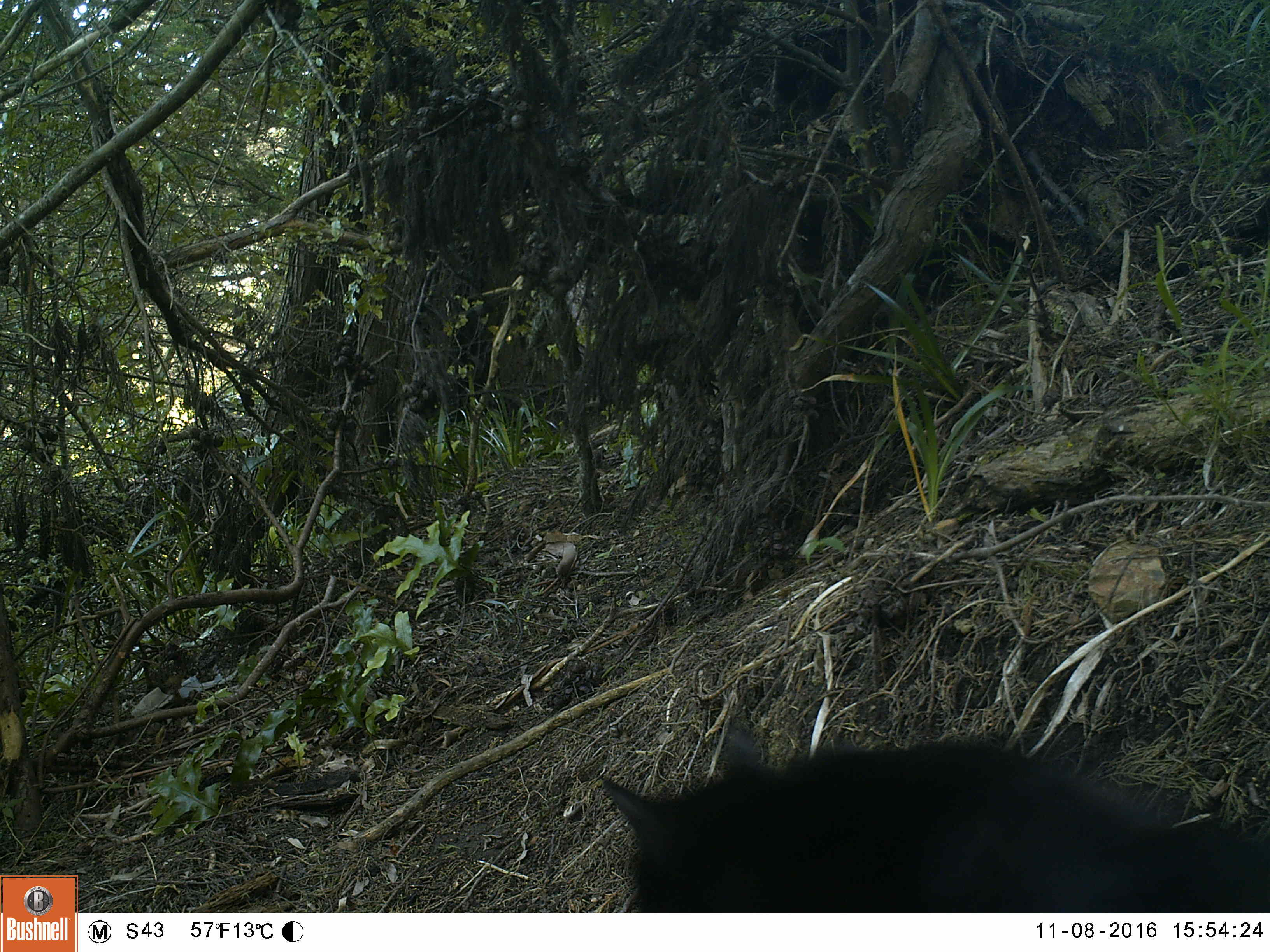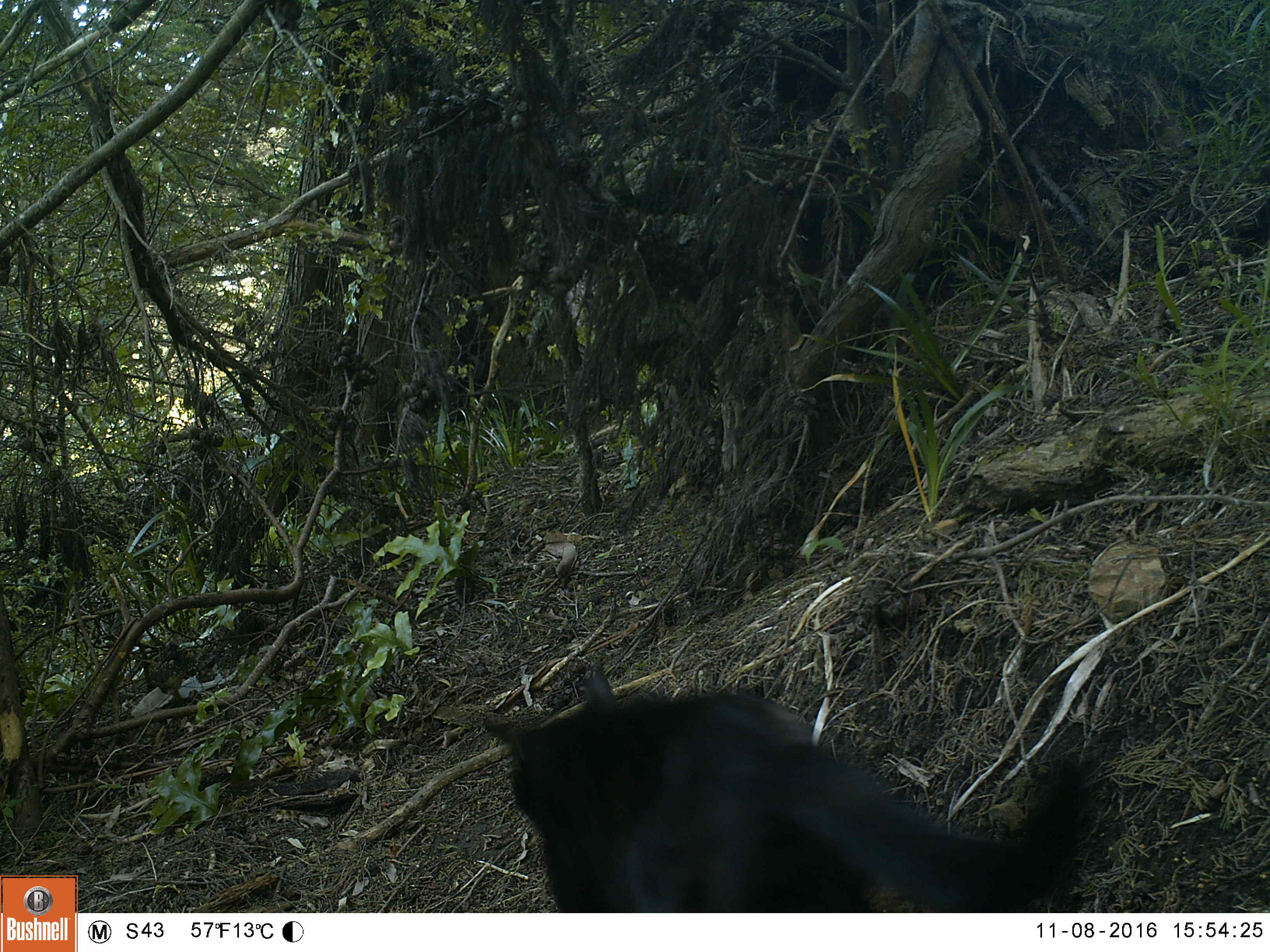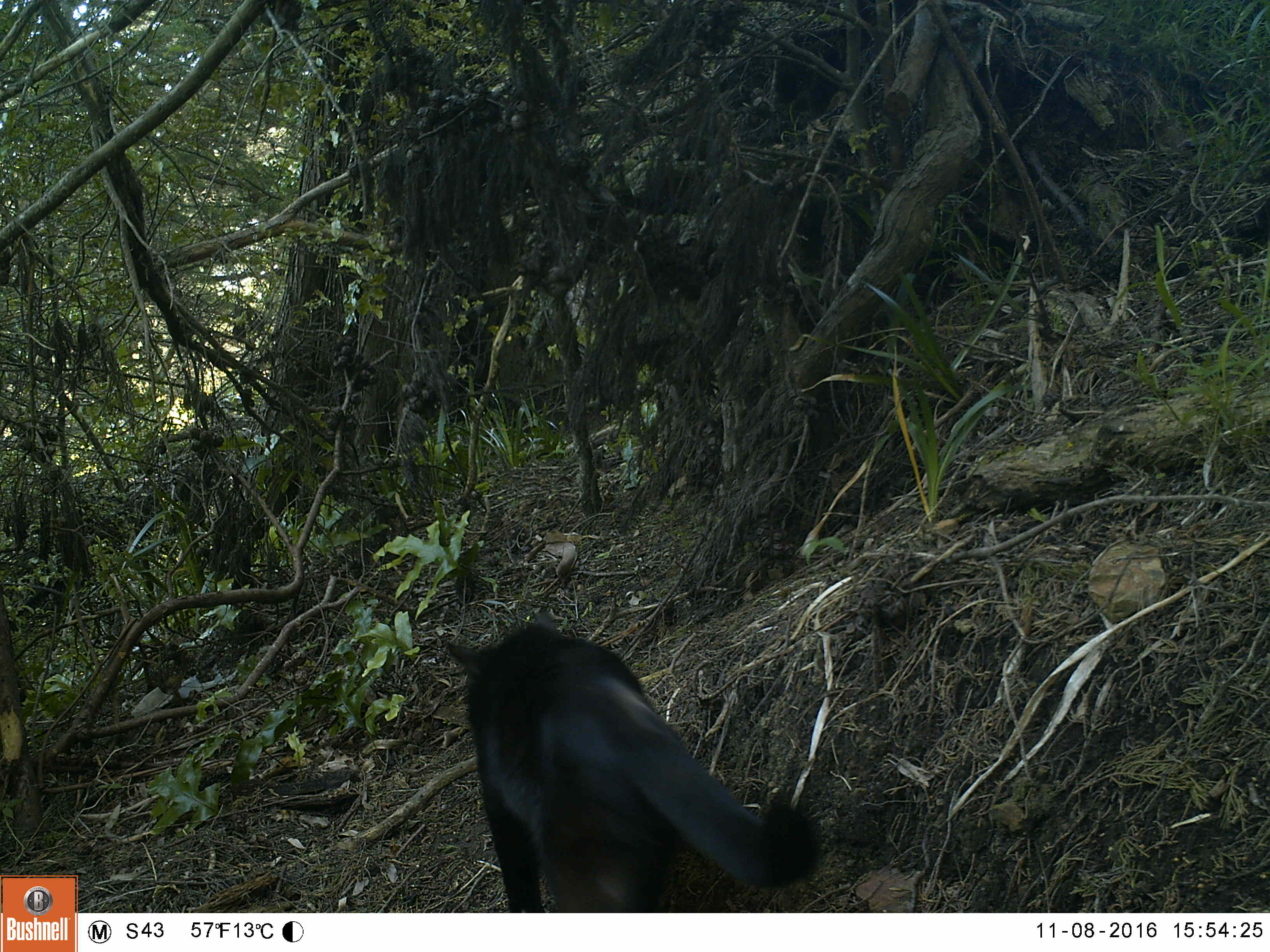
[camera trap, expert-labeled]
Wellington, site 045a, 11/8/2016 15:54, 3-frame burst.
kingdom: Animalia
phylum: Chordata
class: Mammalia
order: Carnivora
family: Felidae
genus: Felis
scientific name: Felis catus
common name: cat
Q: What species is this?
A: Cat (Felis catus).